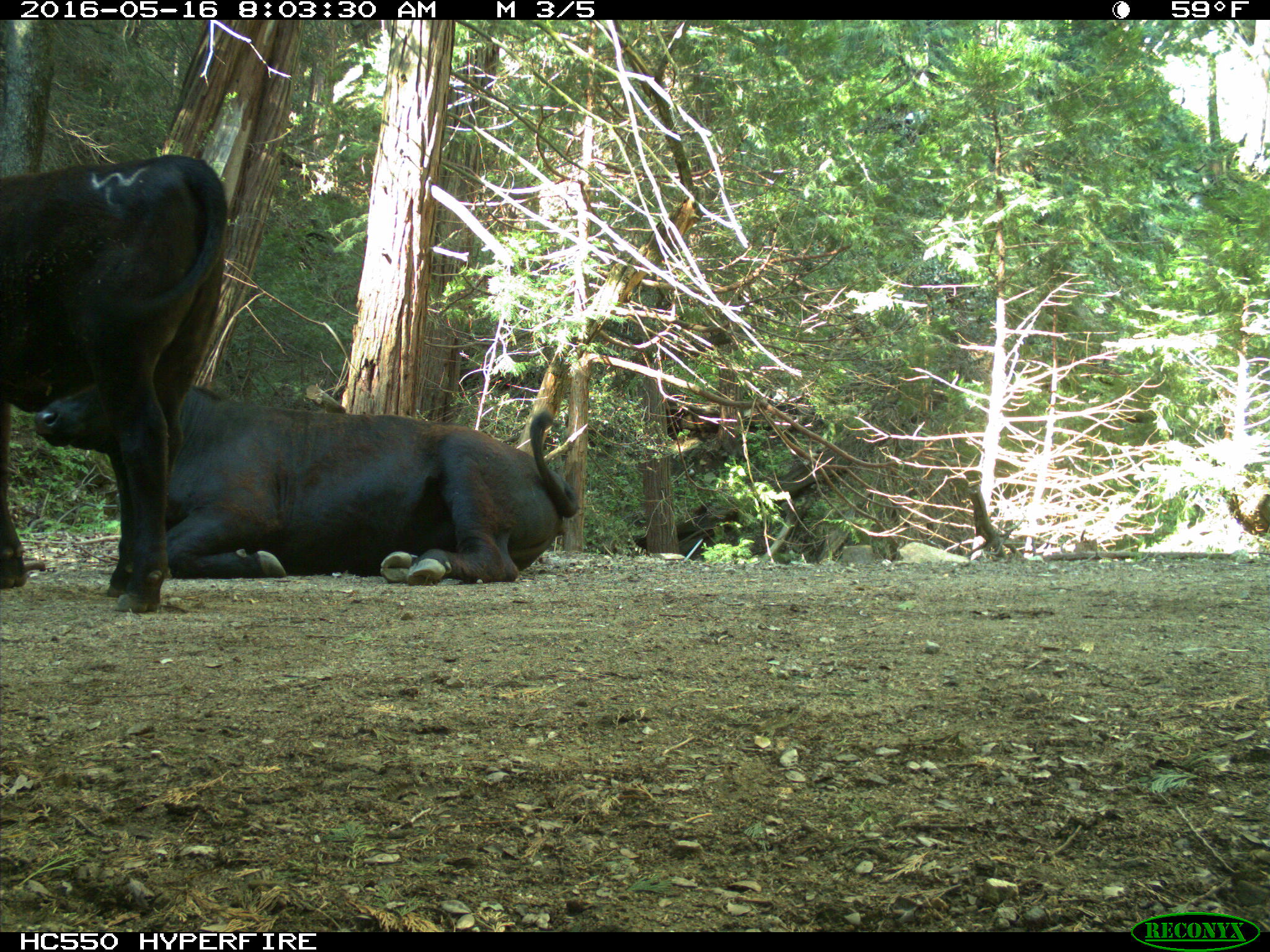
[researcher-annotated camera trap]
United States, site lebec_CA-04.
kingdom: Animalia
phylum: Chordata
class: Mammalia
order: Artiodactyla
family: Bovidae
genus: Bos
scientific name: Bos taurus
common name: domestic cow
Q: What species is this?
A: Bos taurus (domestic cow).